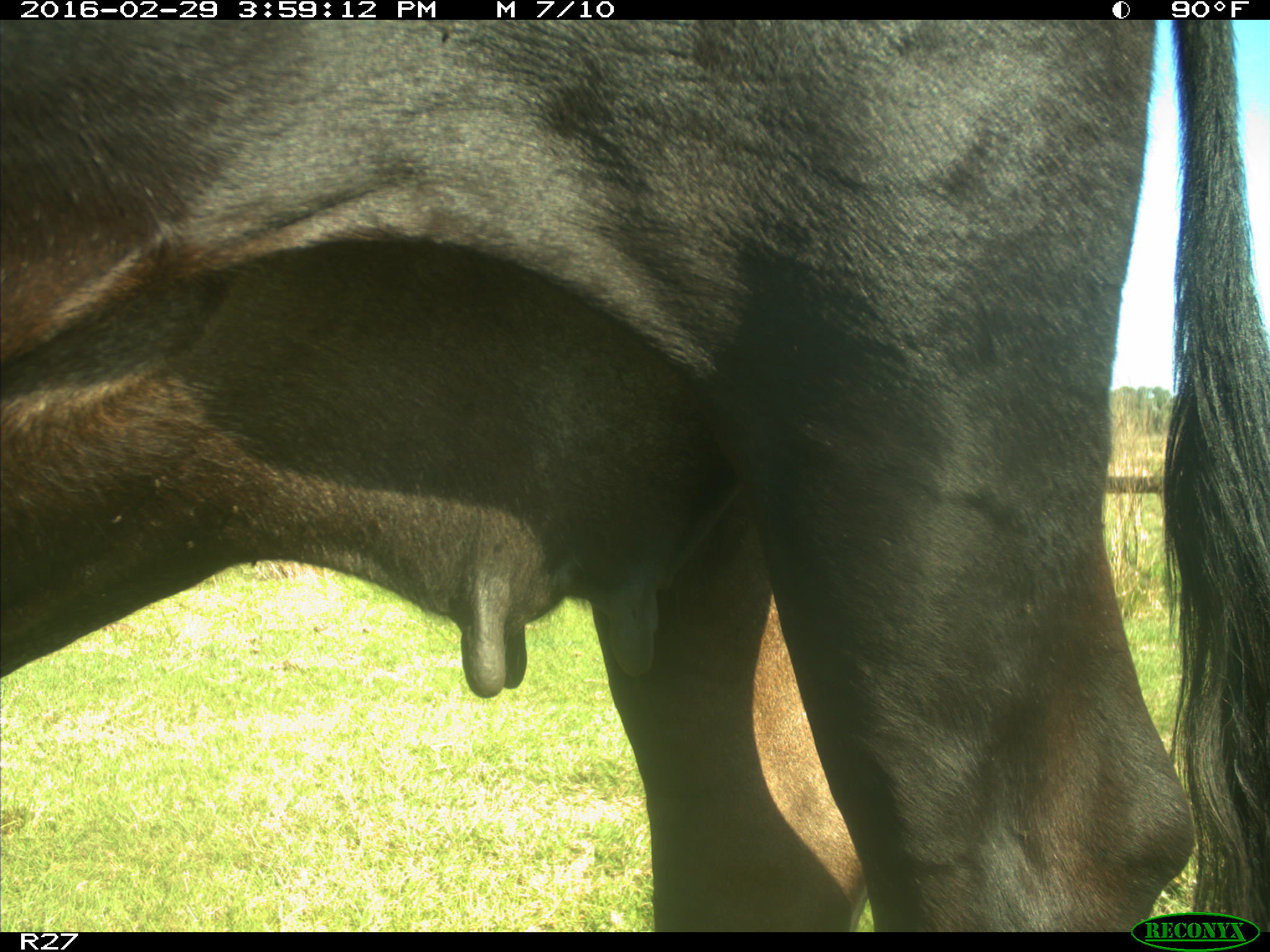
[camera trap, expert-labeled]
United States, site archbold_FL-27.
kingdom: Animalia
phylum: Chordata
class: Mammalia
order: Artiodactyla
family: Bovidae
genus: Bos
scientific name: Bos taurus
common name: domestic cow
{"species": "Bos taurus (domestic cow)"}